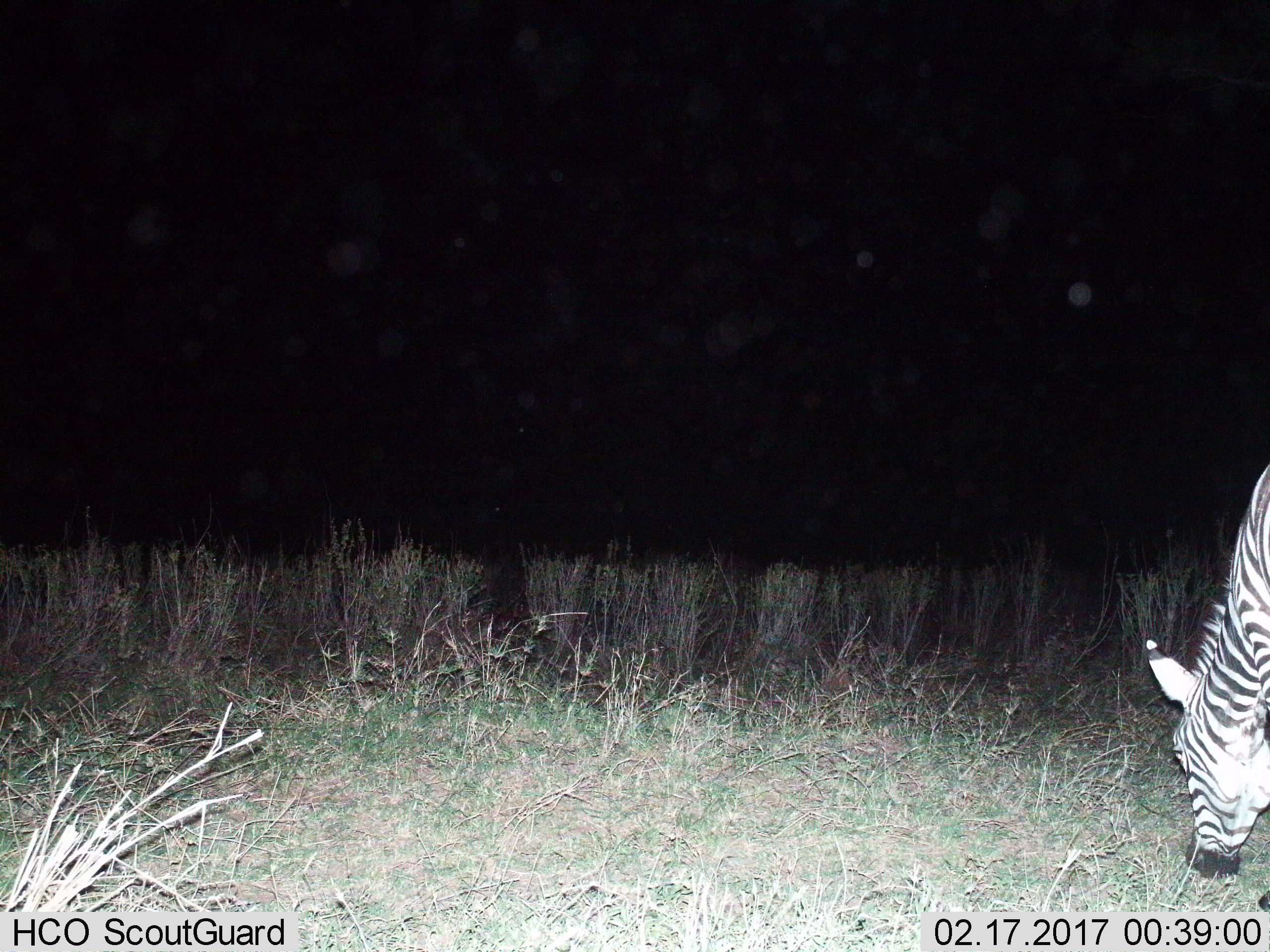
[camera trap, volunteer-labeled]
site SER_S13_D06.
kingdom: Animalia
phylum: Chordata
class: Mammalia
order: Perissodactyla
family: Equidae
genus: Equus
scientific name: Equus quagga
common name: plains zebra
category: zebraplains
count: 1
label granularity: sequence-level